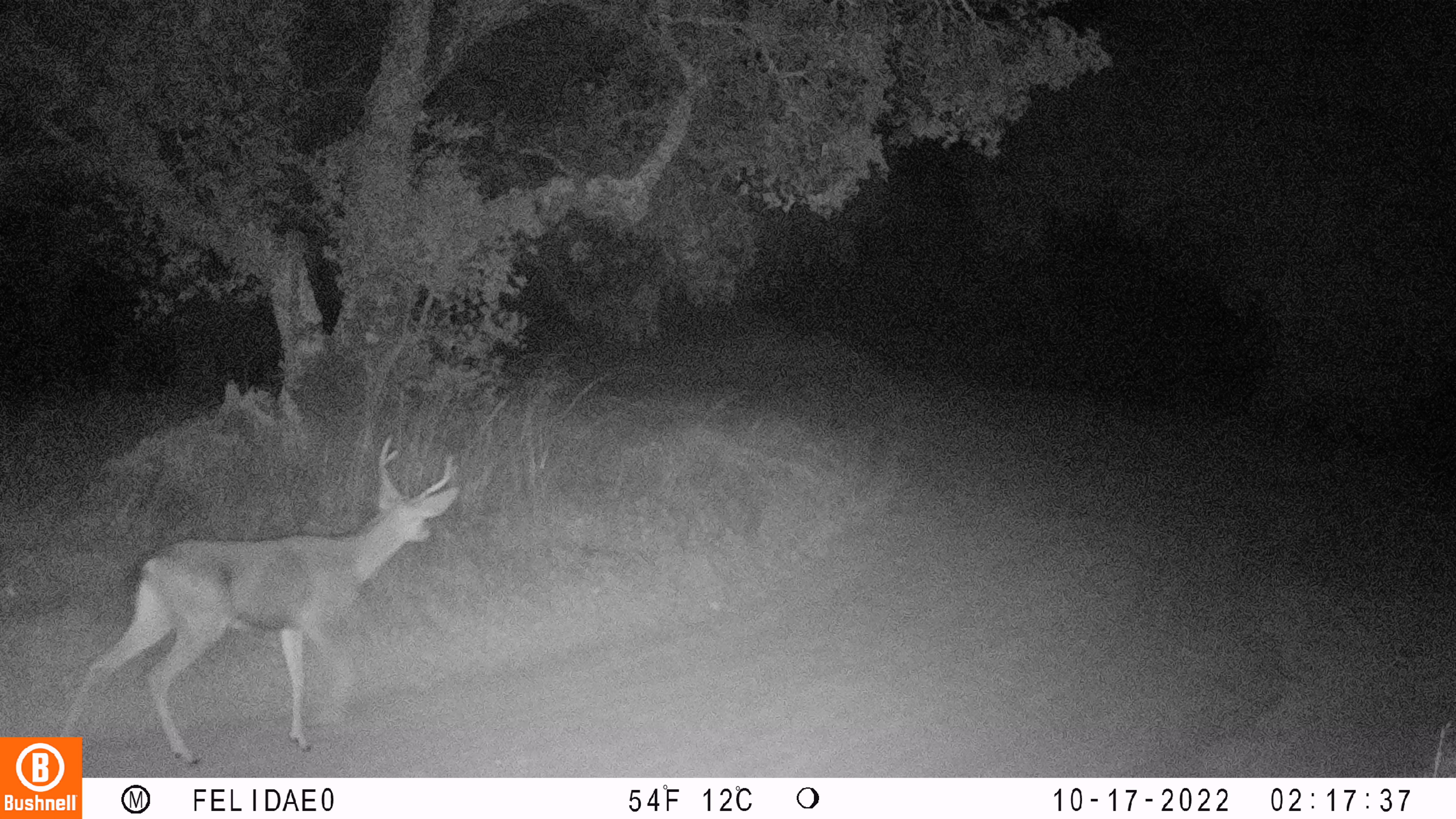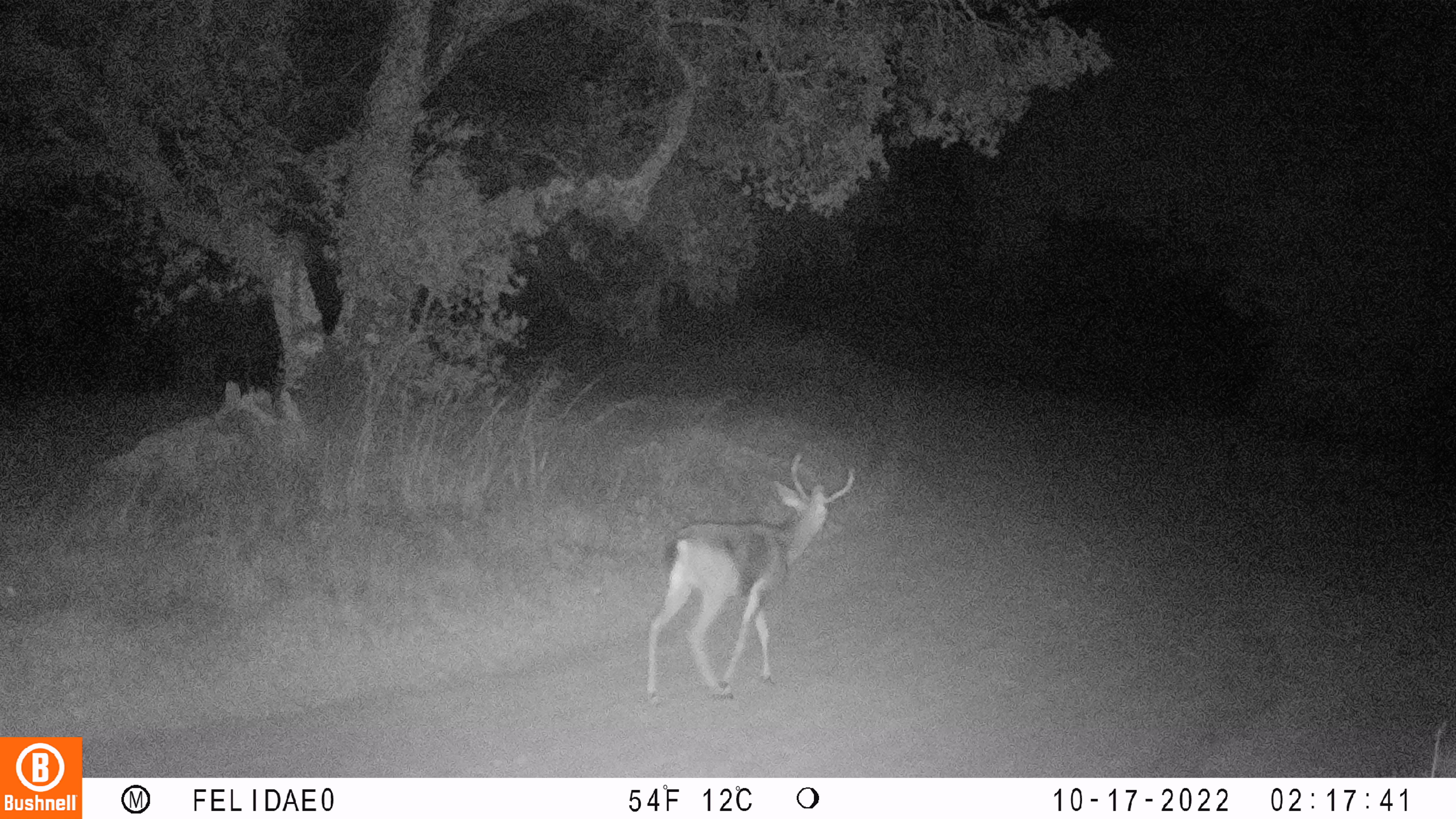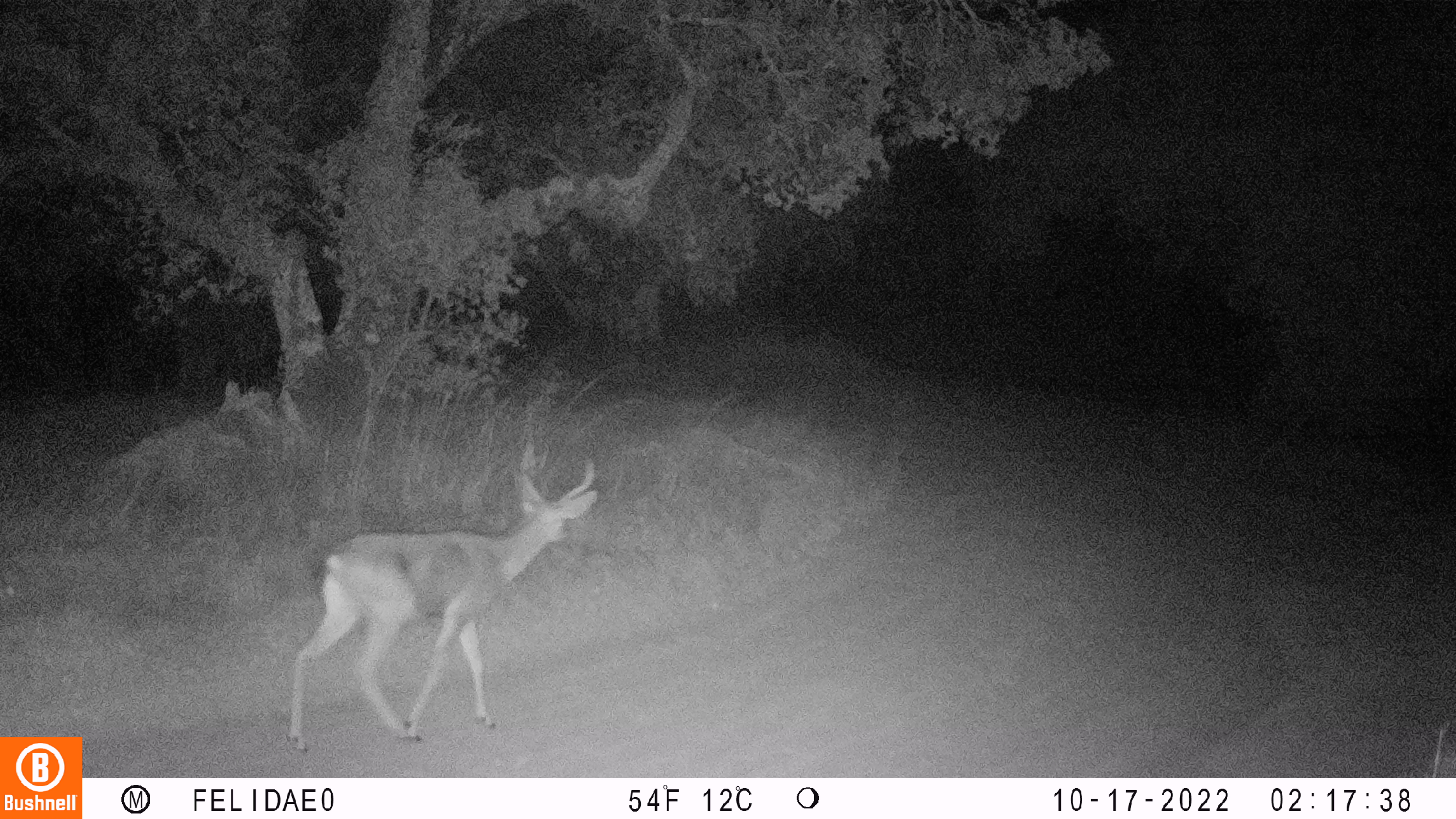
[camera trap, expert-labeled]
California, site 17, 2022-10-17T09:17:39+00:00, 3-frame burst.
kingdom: Animalia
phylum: Chordata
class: Mammalia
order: Artiodactyla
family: Cervidae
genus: Odocoileus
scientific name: Odocoileus hemionus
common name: mule deer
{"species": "mule deer (Odocoileus hemionus)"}